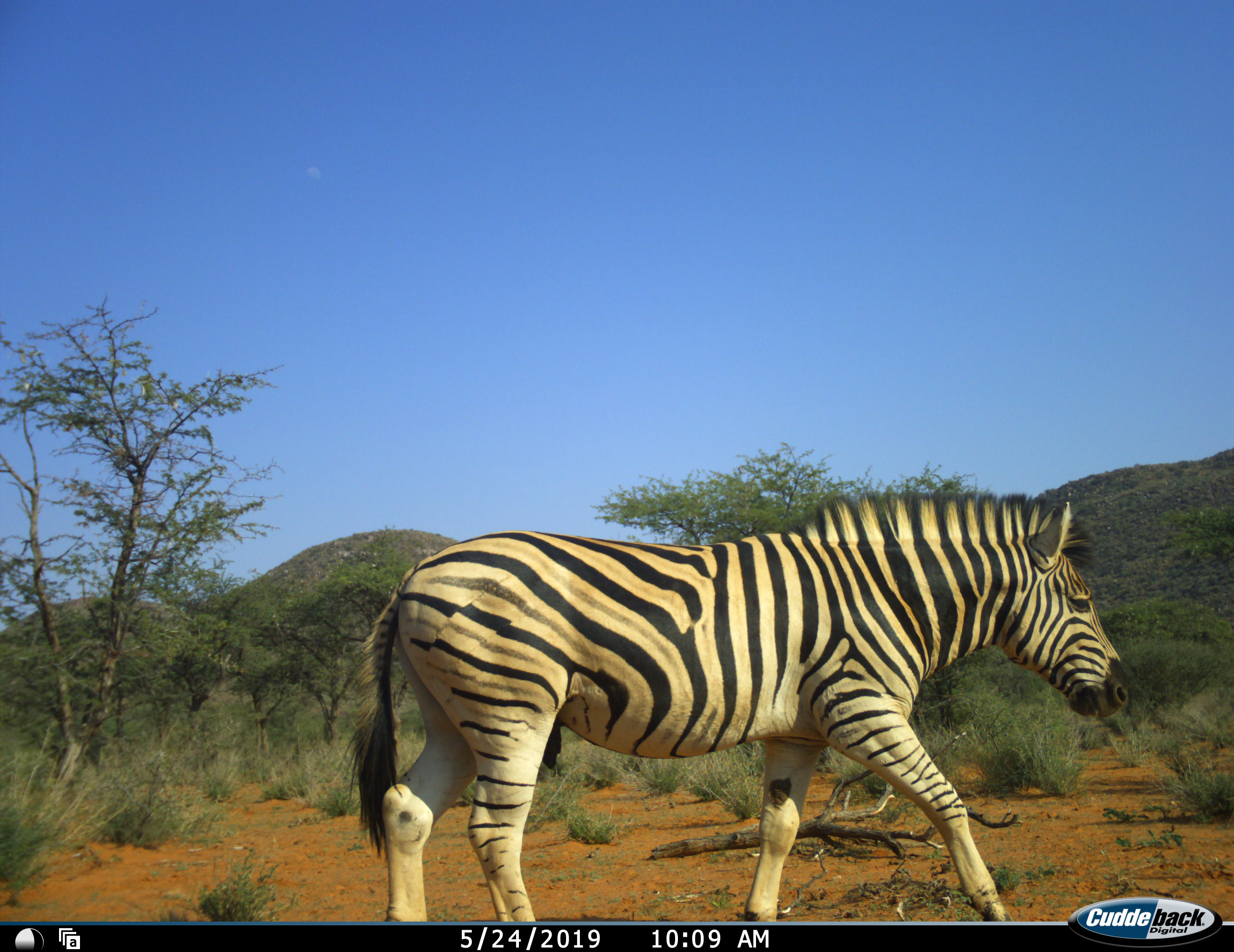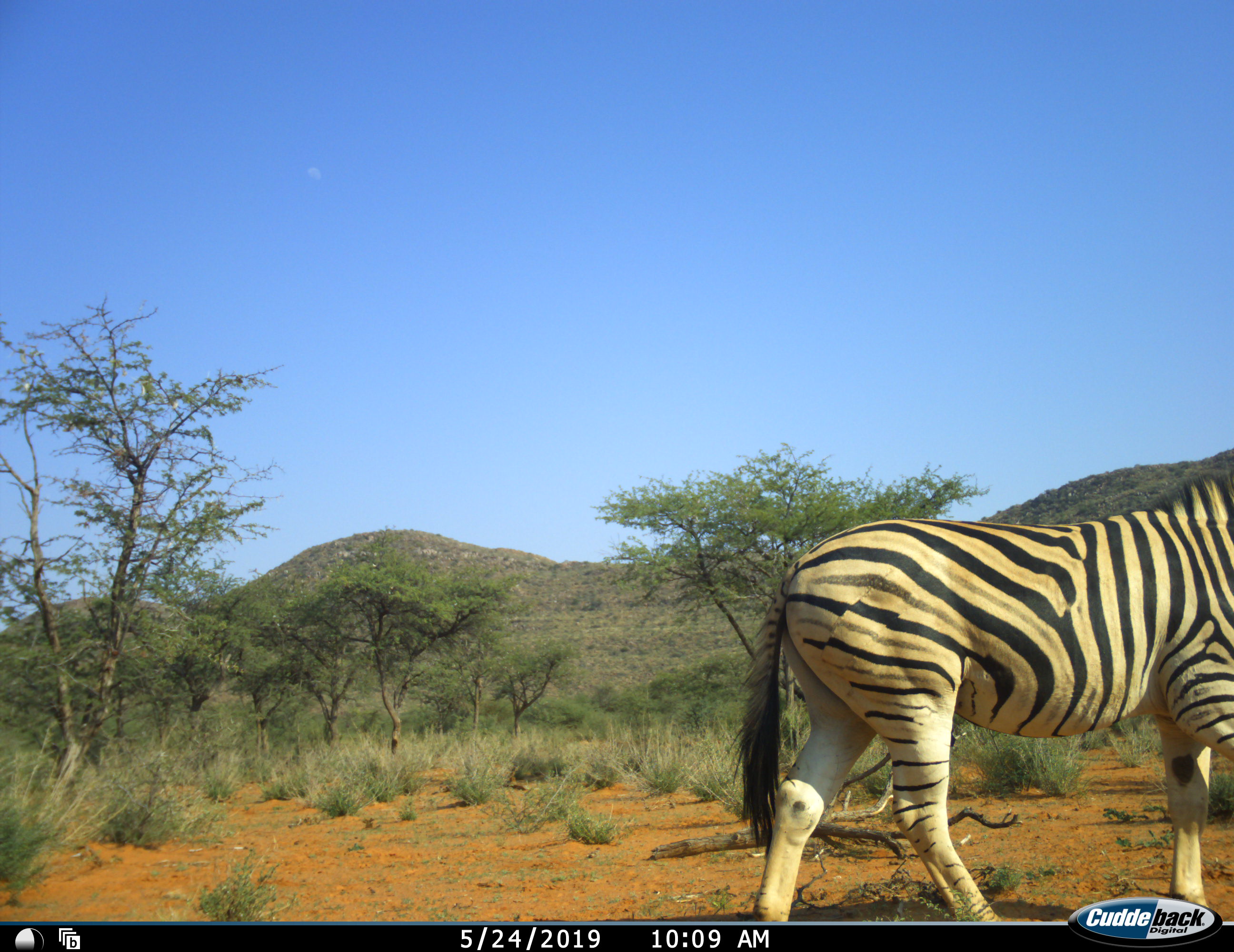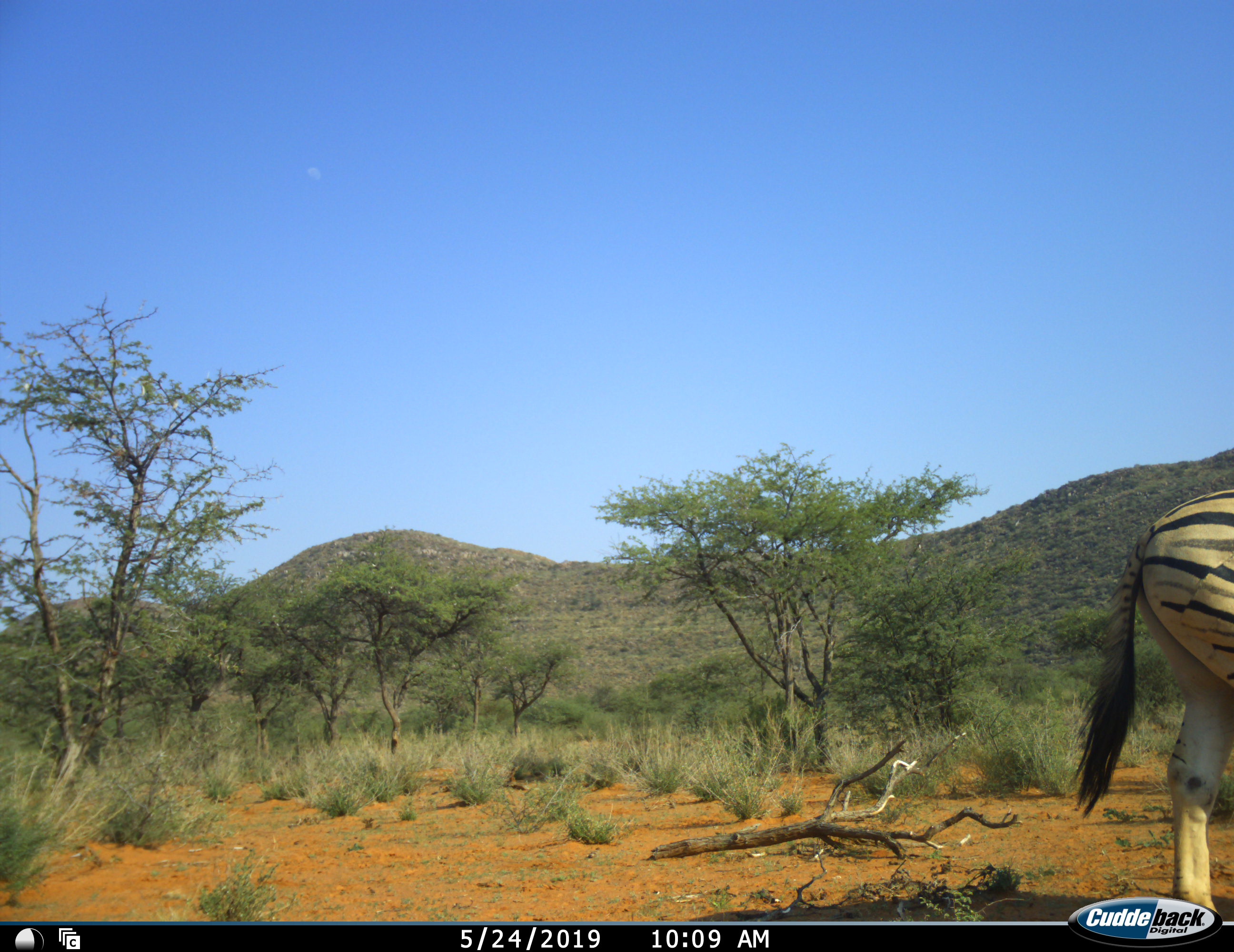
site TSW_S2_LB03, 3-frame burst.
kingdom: Animalia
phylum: Chordata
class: Mammalia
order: Perissodactyla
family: Equidae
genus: Equus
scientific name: Equus quagga burchellii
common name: burchell's zebra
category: zebraburchells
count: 1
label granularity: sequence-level